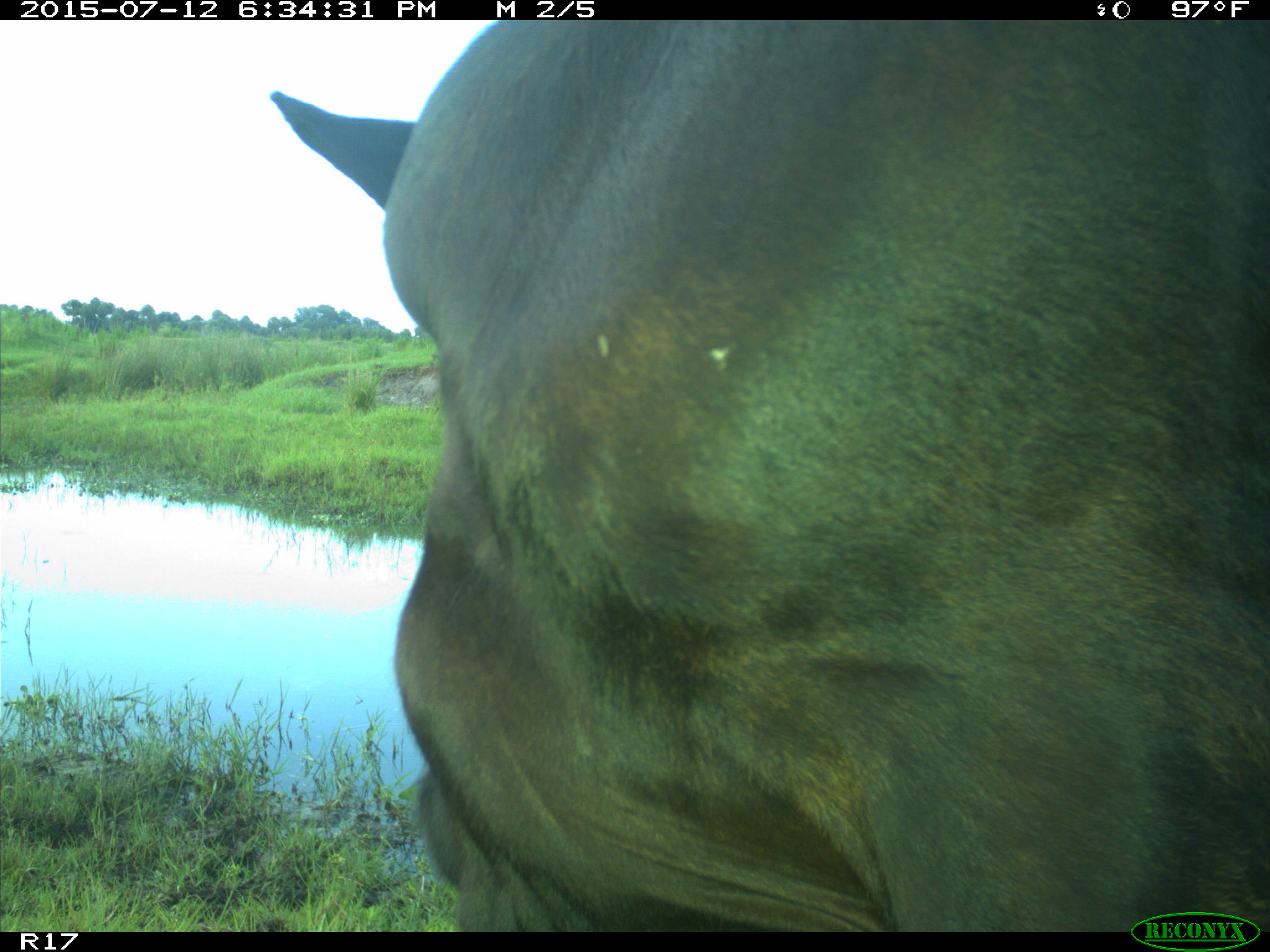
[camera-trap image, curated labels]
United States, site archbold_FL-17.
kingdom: Animalia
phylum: Chordata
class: Mammalia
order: Artiodactyla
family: Bovidae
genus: Bos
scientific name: Bos taurus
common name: domestic cow